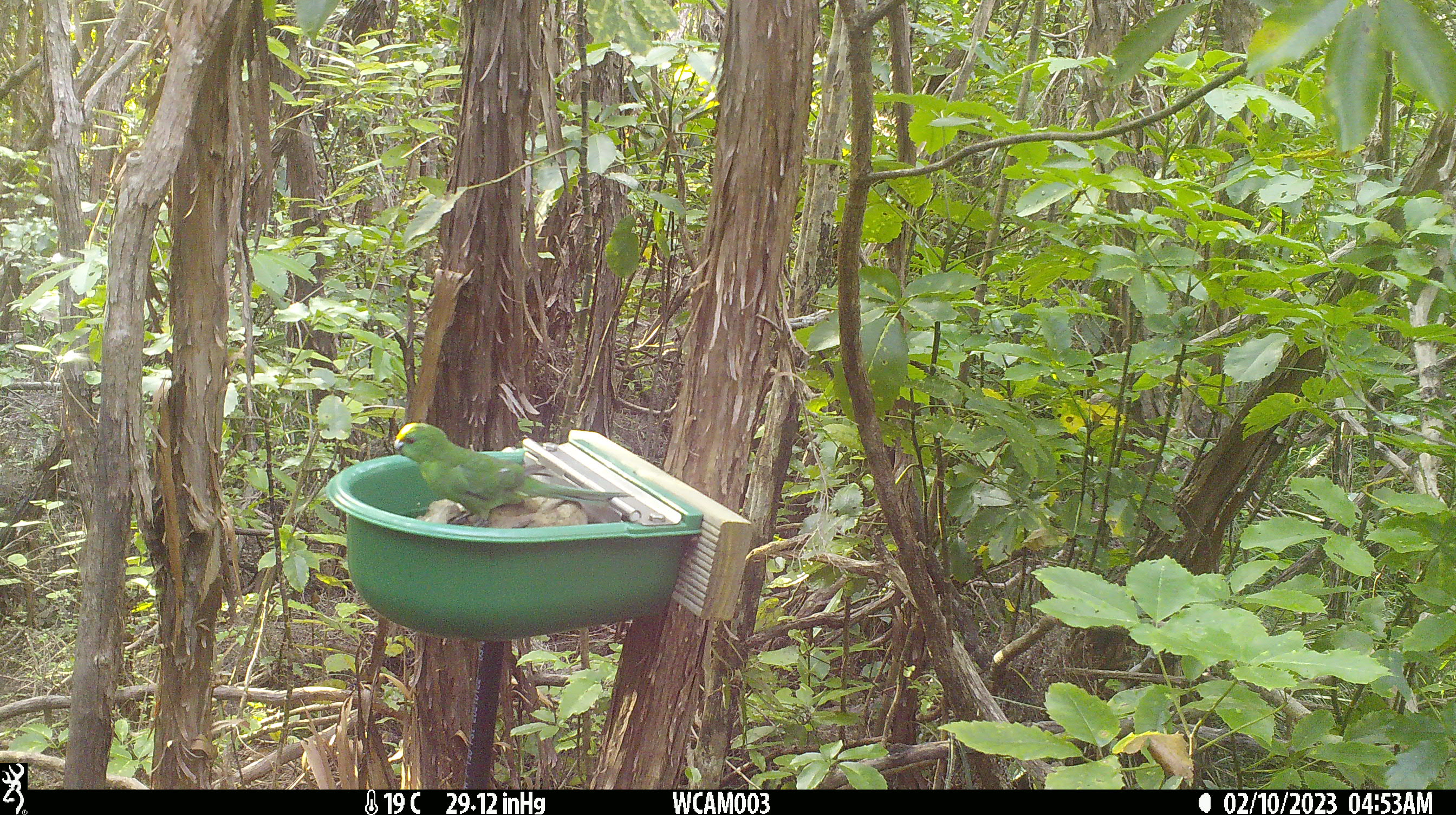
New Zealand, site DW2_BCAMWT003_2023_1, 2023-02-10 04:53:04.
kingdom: Animalia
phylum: Chordata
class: Aves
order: Psittaciformes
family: Psittaculidae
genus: Cyanoramphus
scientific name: Cyanoramphus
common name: parakeet